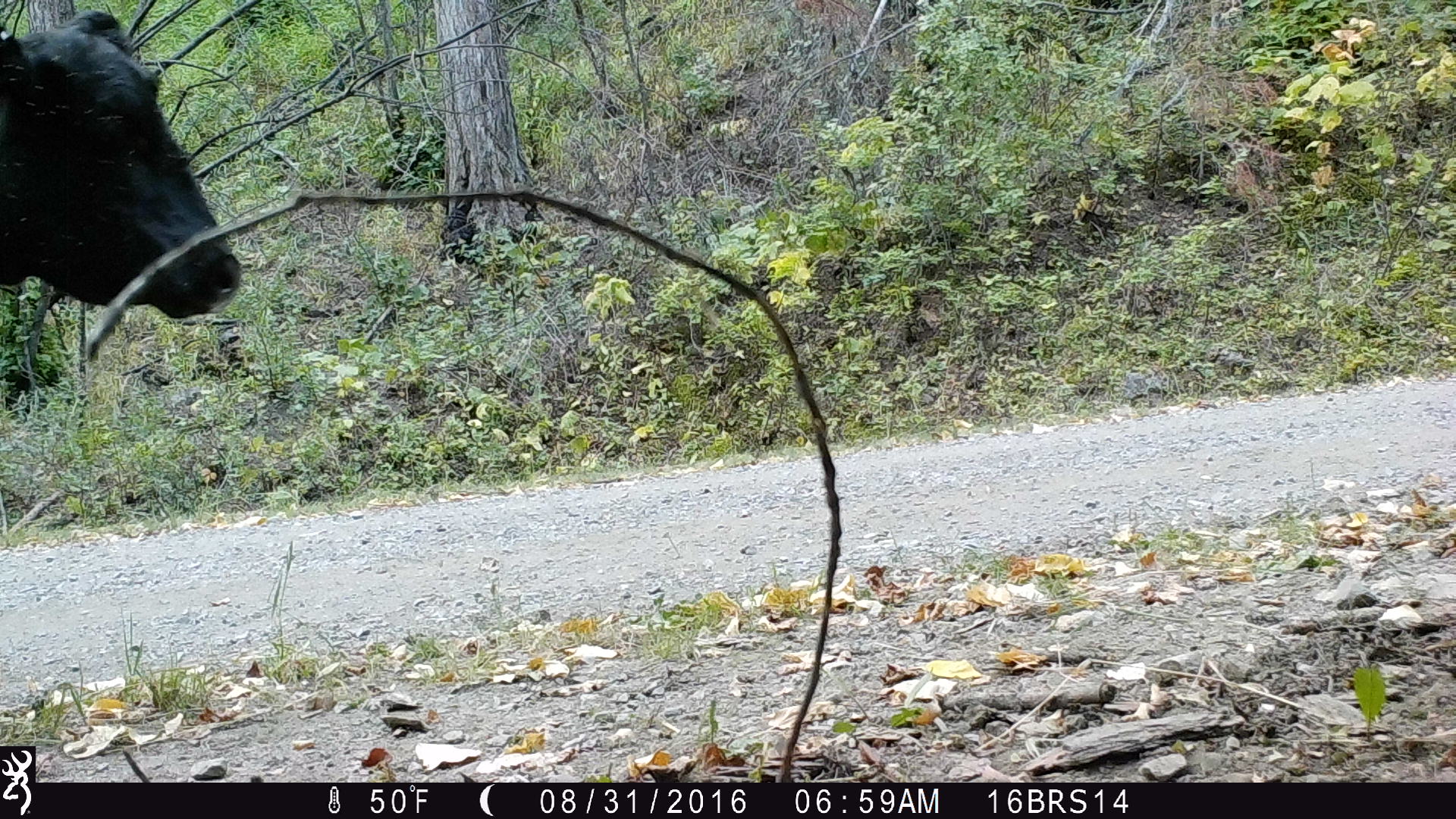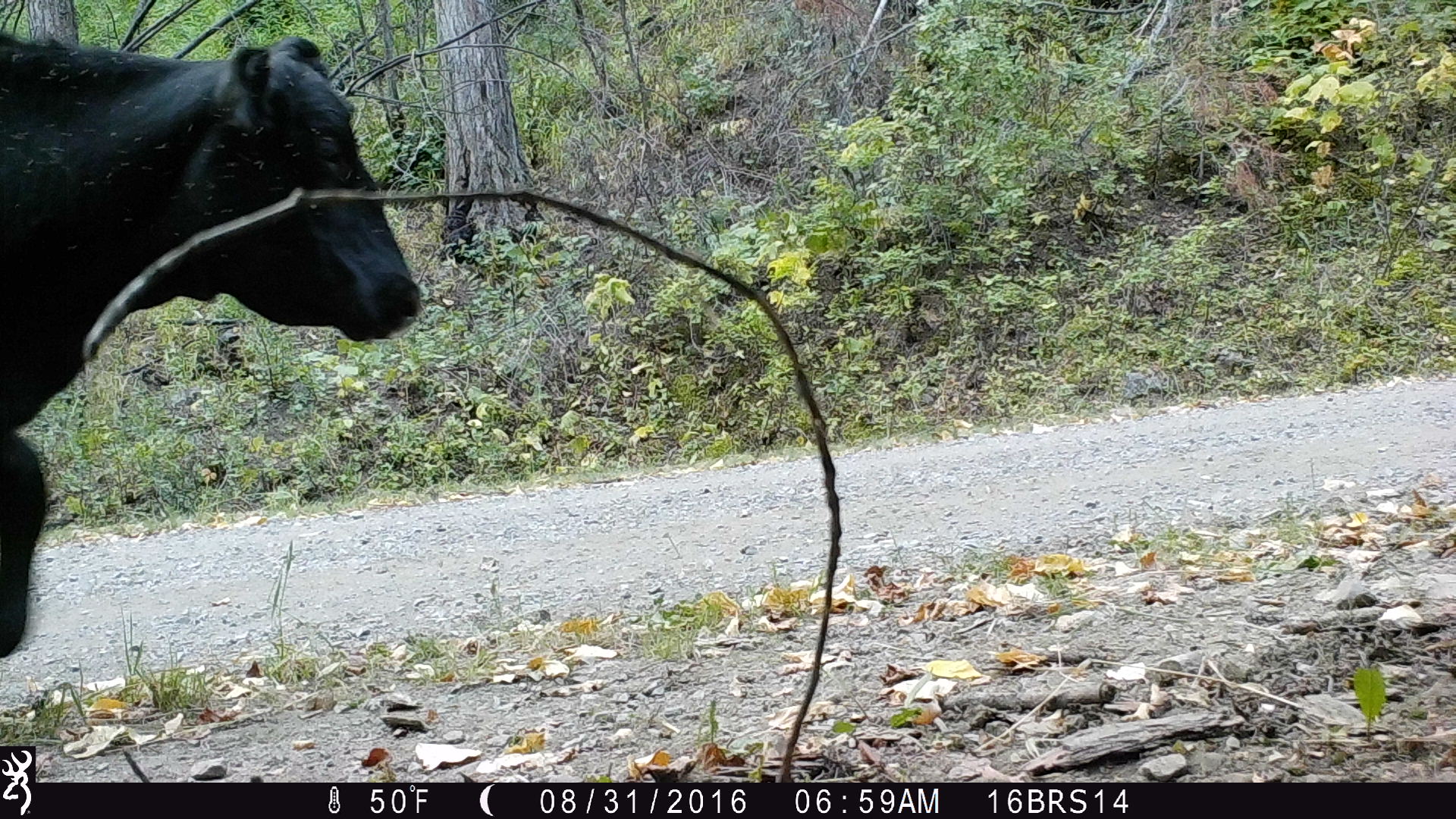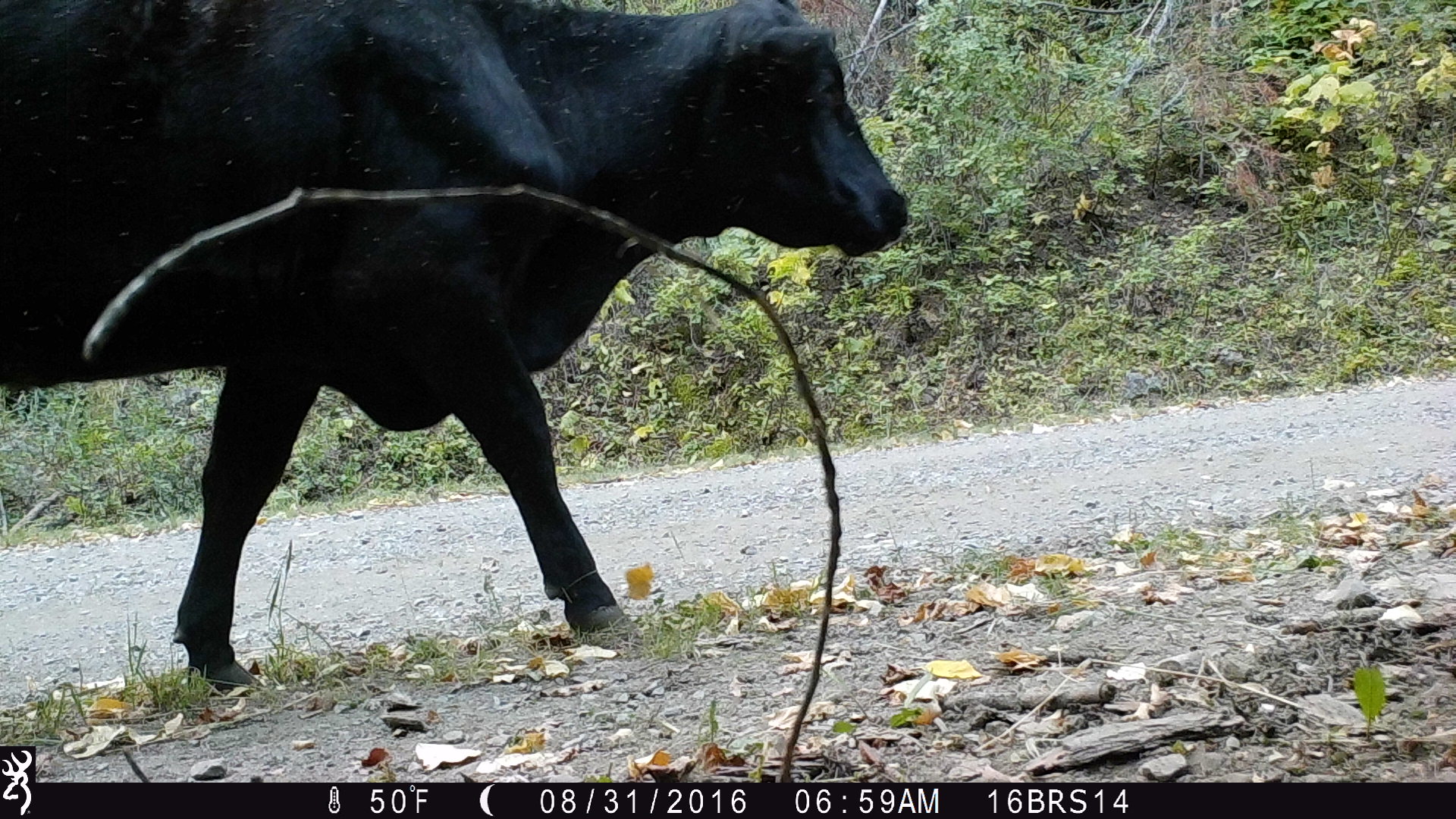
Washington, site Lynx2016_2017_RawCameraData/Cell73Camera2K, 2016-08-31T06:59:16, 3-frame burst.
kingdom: Animalia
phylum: Chordata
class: Mammalia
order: Artiodactyla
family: Bovidae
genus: Bos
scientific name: Bos taurus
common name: domestic cattle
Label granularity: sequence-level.